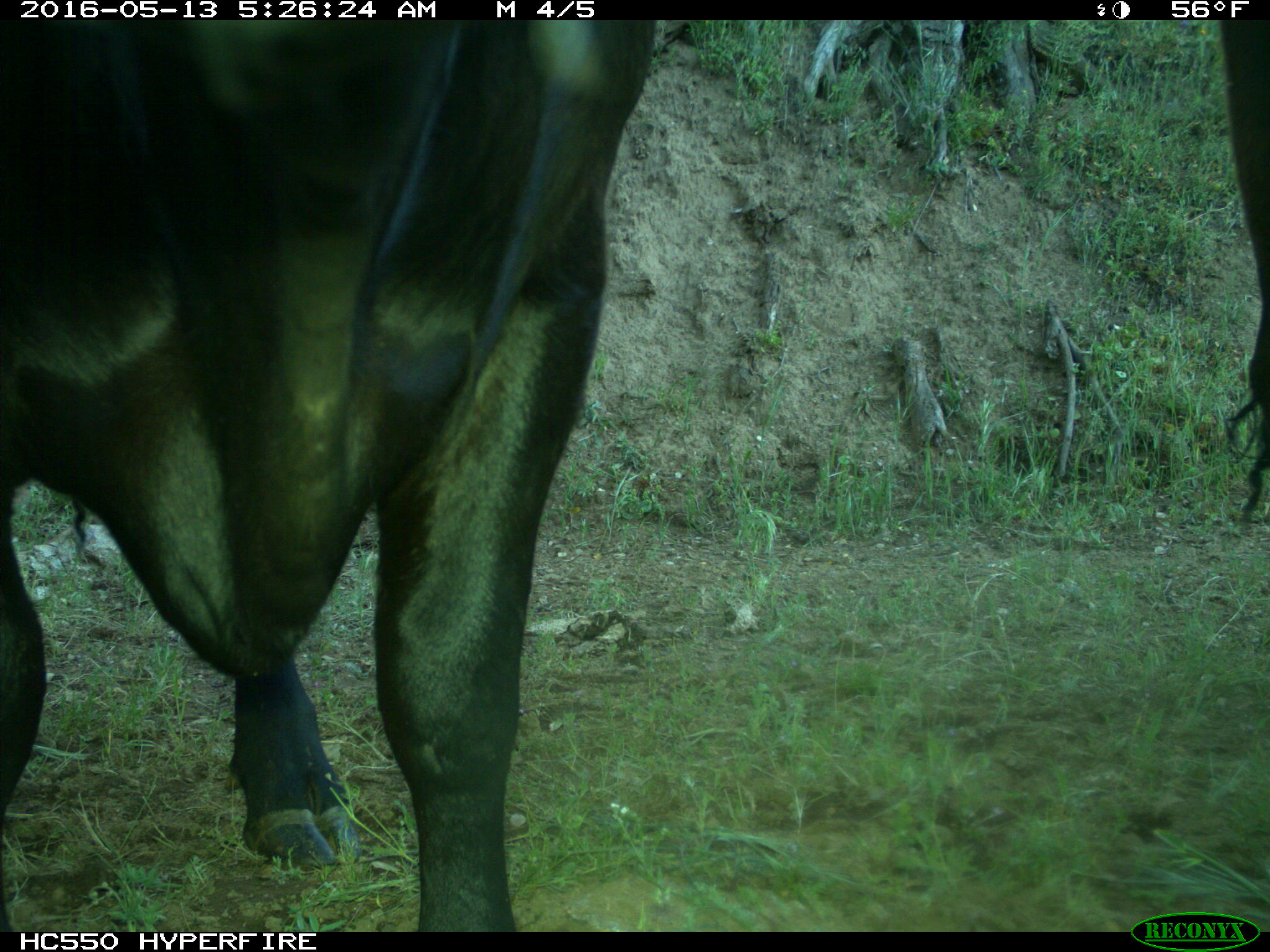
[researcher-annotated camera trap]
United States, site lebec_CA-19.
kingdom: Animalia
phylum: Chordata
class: Mammalia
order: Artiodactyla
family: Bovidae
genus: Bos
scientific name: Bos taurus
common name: domestic cow